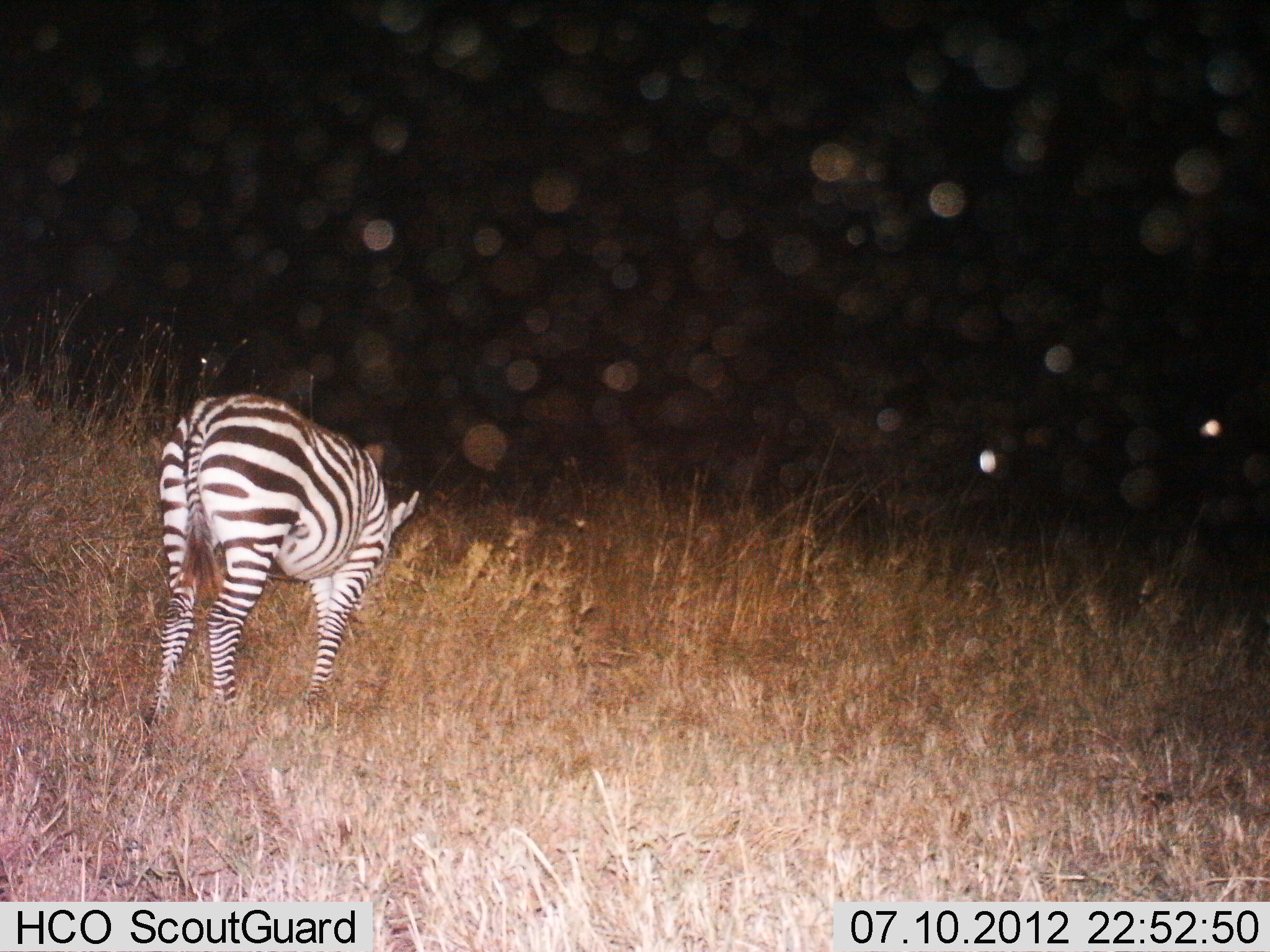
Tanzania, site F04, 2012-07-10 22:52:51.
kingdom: Animalia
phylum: Chordata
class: Mammalia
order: Perissodactyla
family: Equidae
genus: Equus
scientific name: Equus quagga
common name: plains zebra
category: zebra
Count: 1.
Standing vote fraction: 0%.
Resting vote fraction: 0%.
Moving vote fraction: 70%.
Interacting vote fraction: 0%.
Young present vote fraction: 0%.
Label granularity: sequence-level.